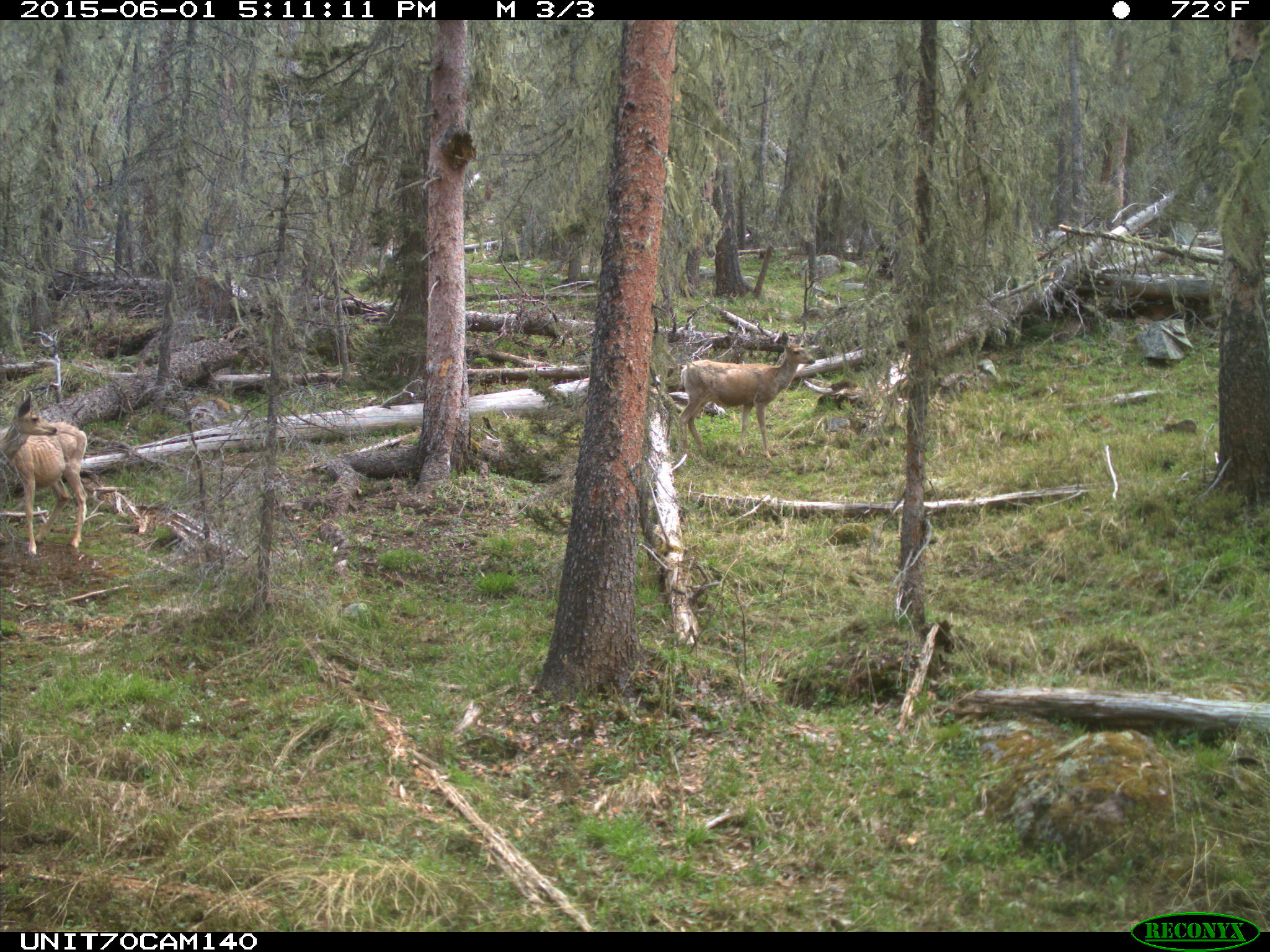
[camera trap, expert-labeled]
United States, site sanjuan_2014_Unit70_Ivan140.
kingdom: Animalia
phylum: Chordata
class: Mammalia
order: Artiodactyla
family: Cervidae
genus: Odocoileus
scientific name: Odocoileus hemionus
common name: mule deer